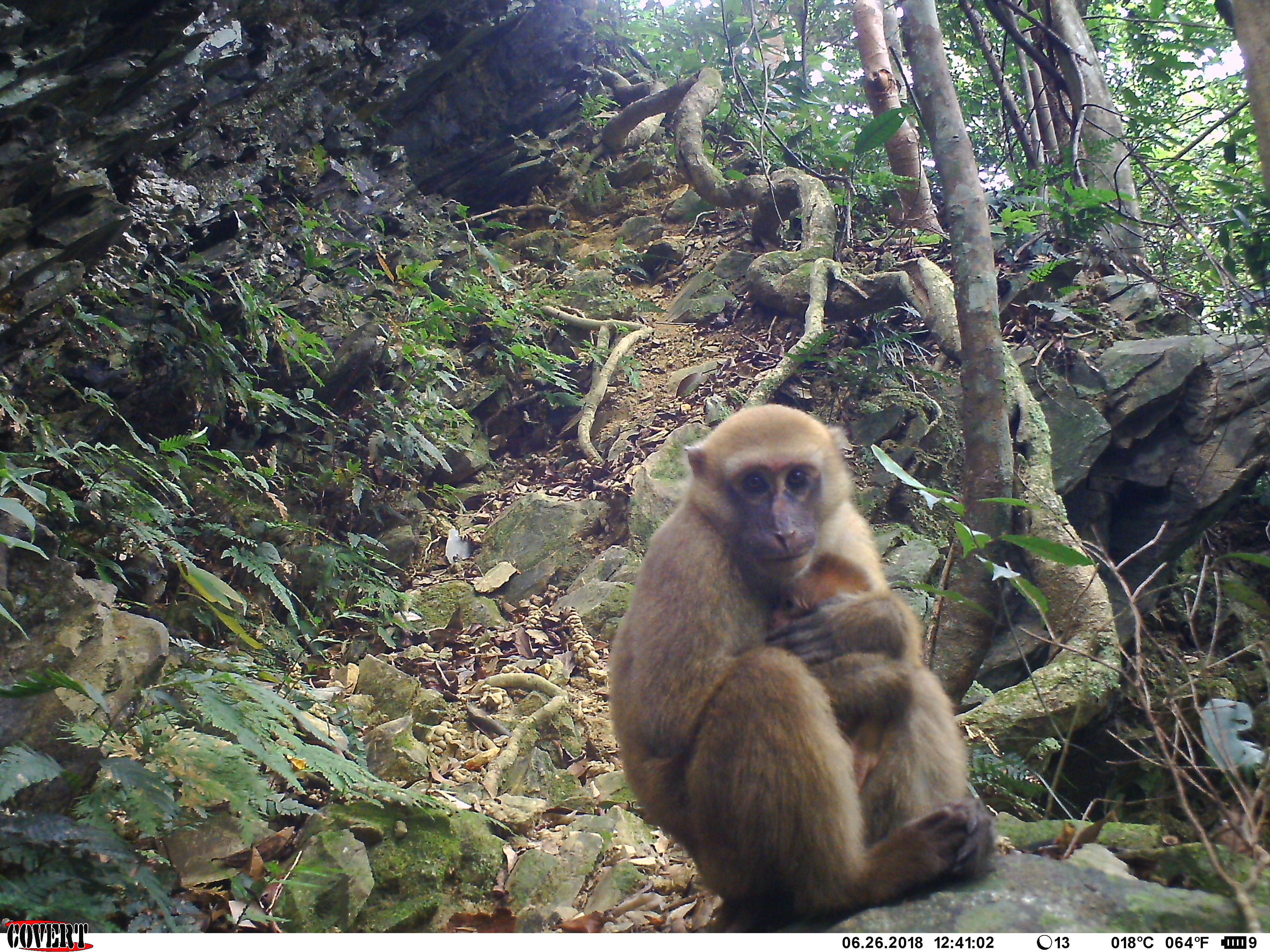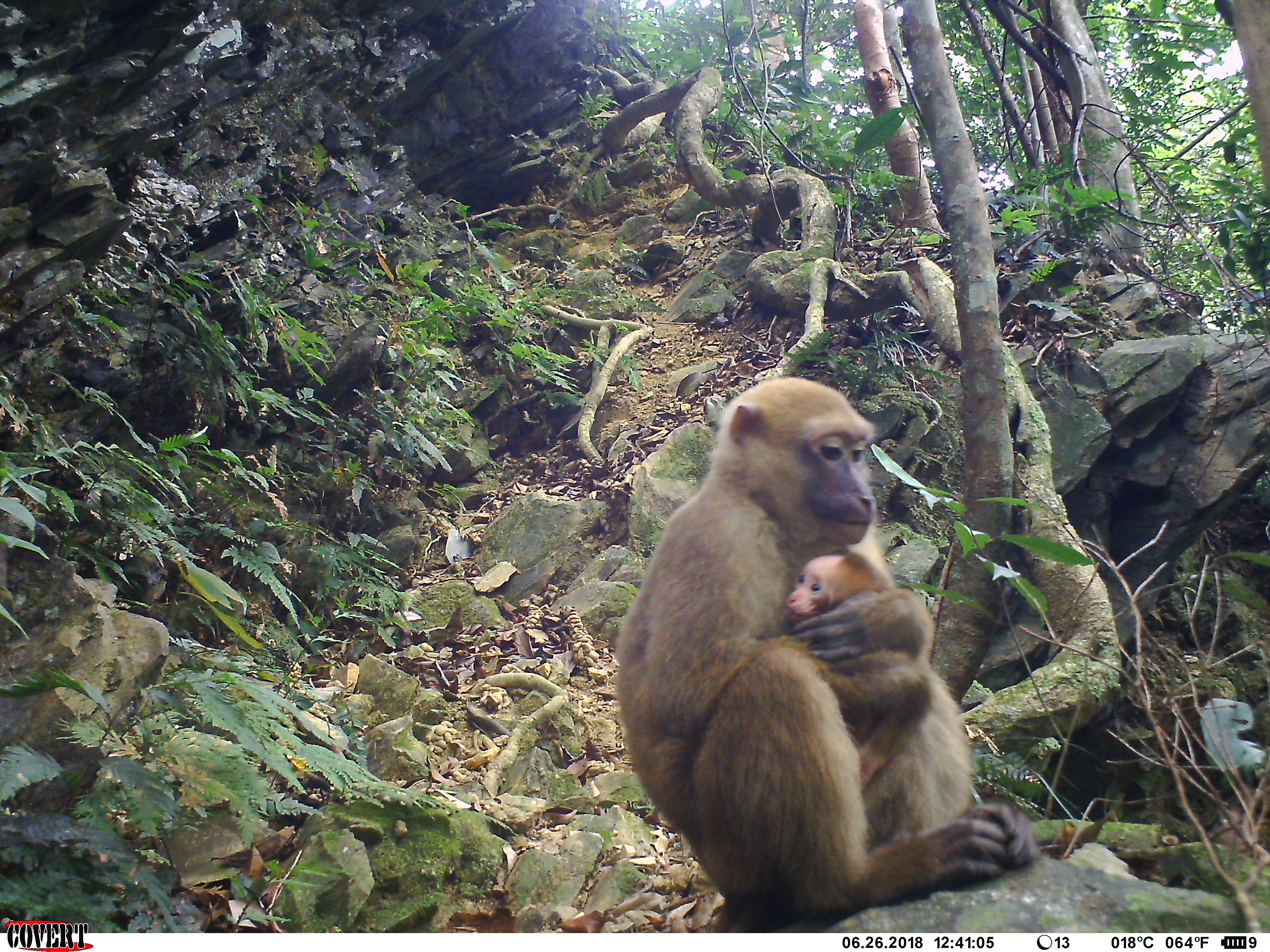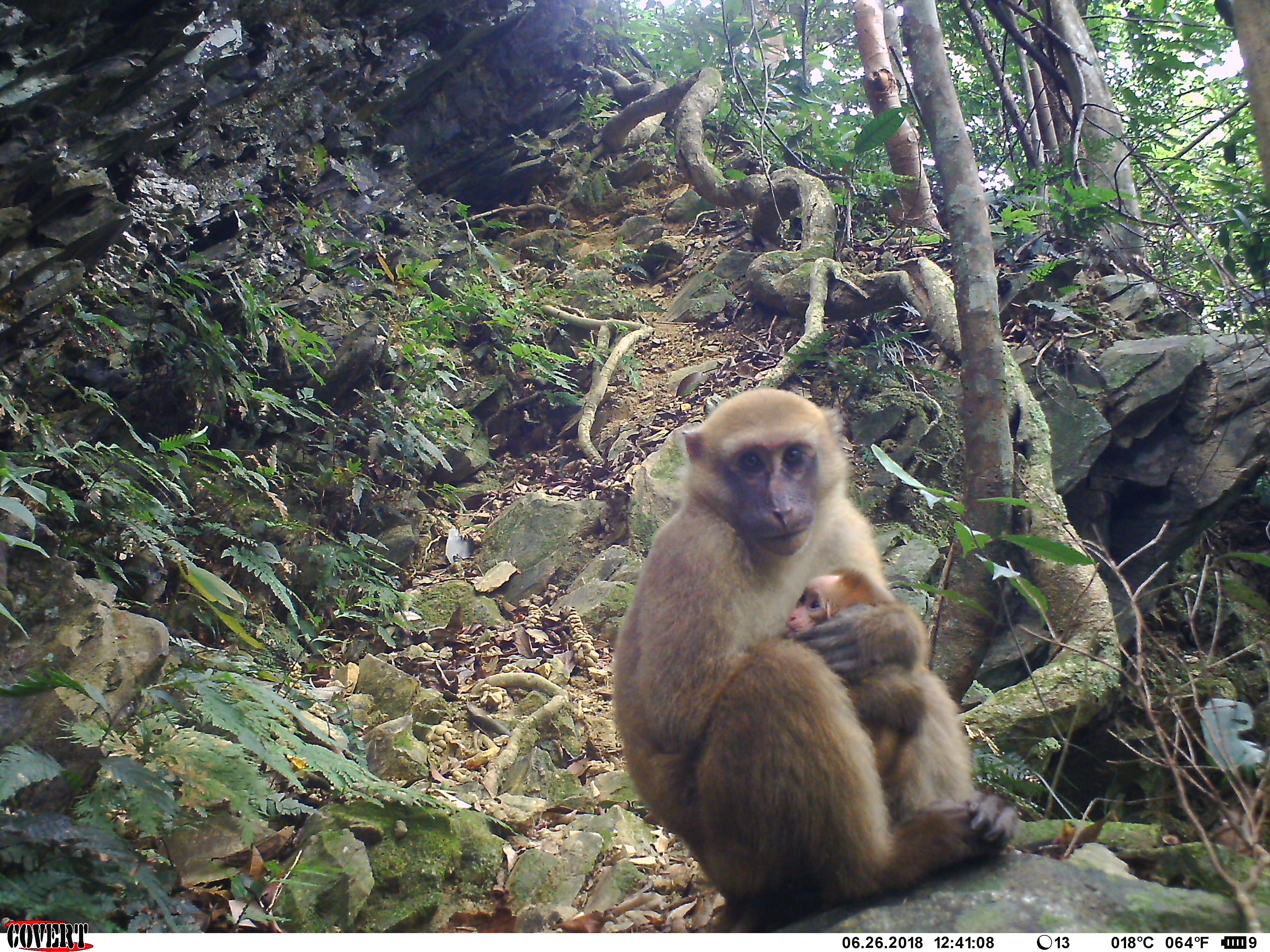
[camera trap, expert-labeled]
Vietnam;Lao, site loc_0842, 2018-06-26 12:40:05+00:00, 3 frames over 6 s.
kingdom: Animalia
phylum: Chordata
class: Mammalia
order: Primates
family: Cercopithecidae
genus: Macaca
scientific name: Macaca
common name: macaques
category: assam or rhesus macaque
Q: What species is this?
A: Assam or rhesus macaque (macaques) (Macaca).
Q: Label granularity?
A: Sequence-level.